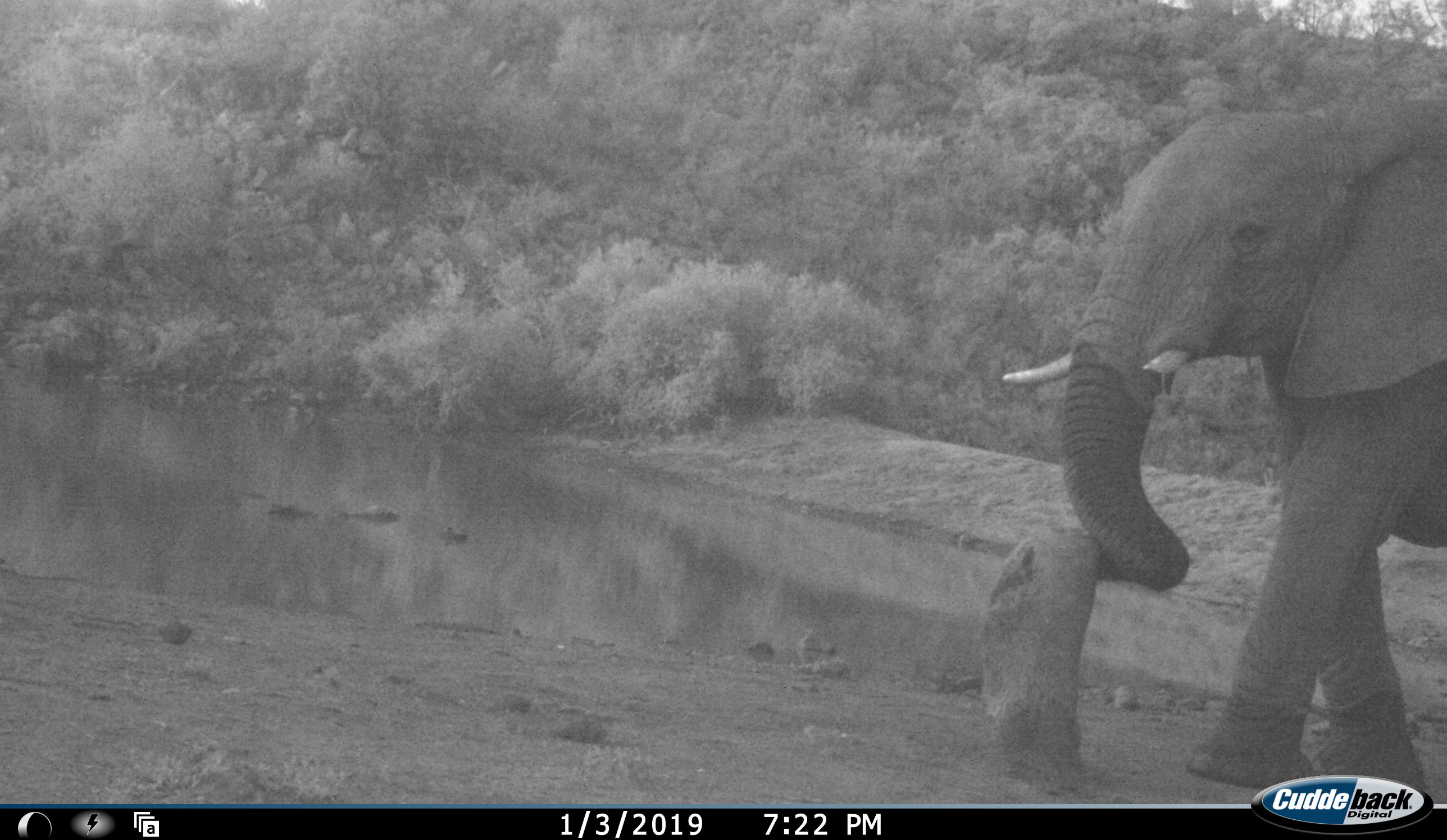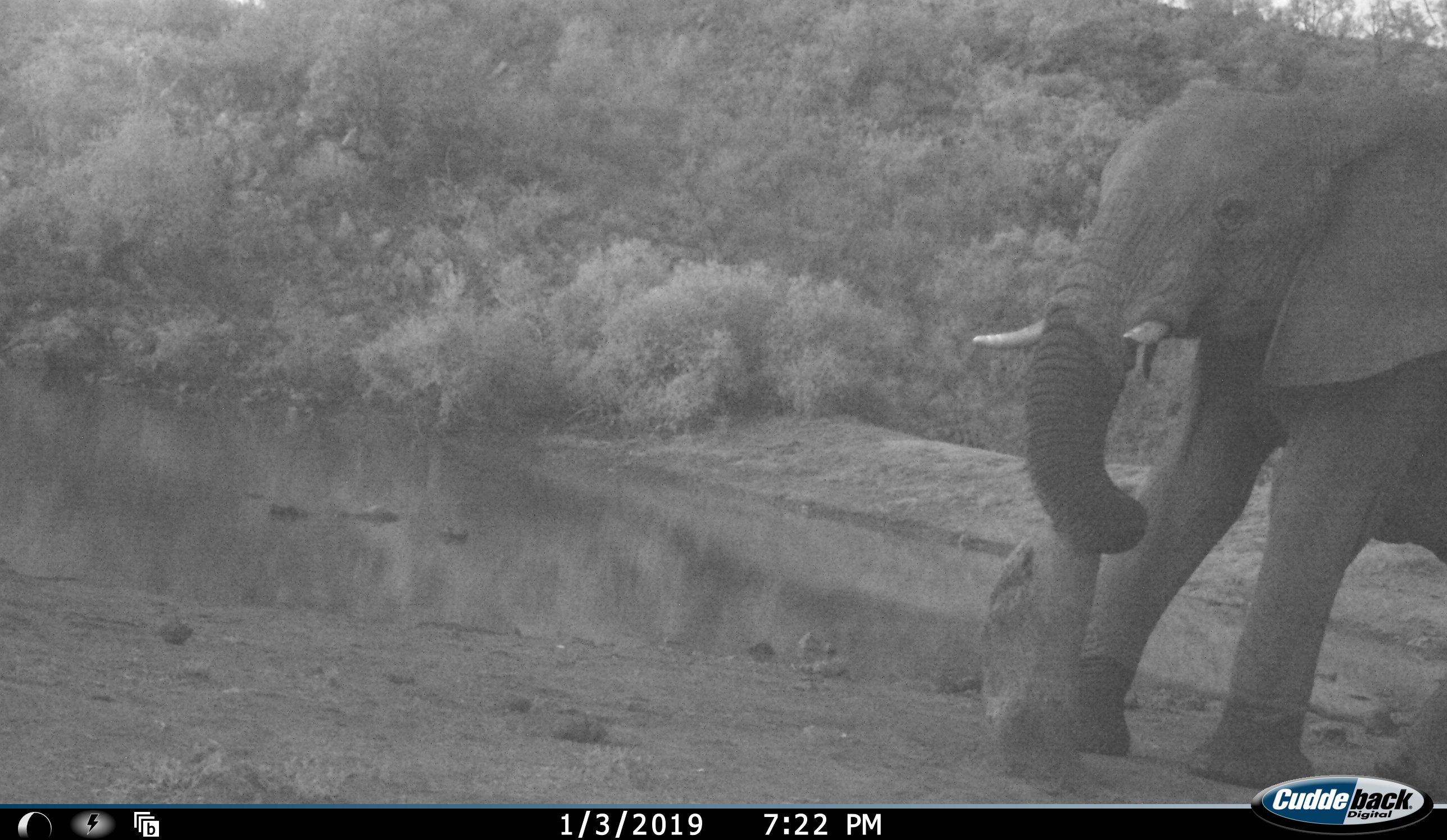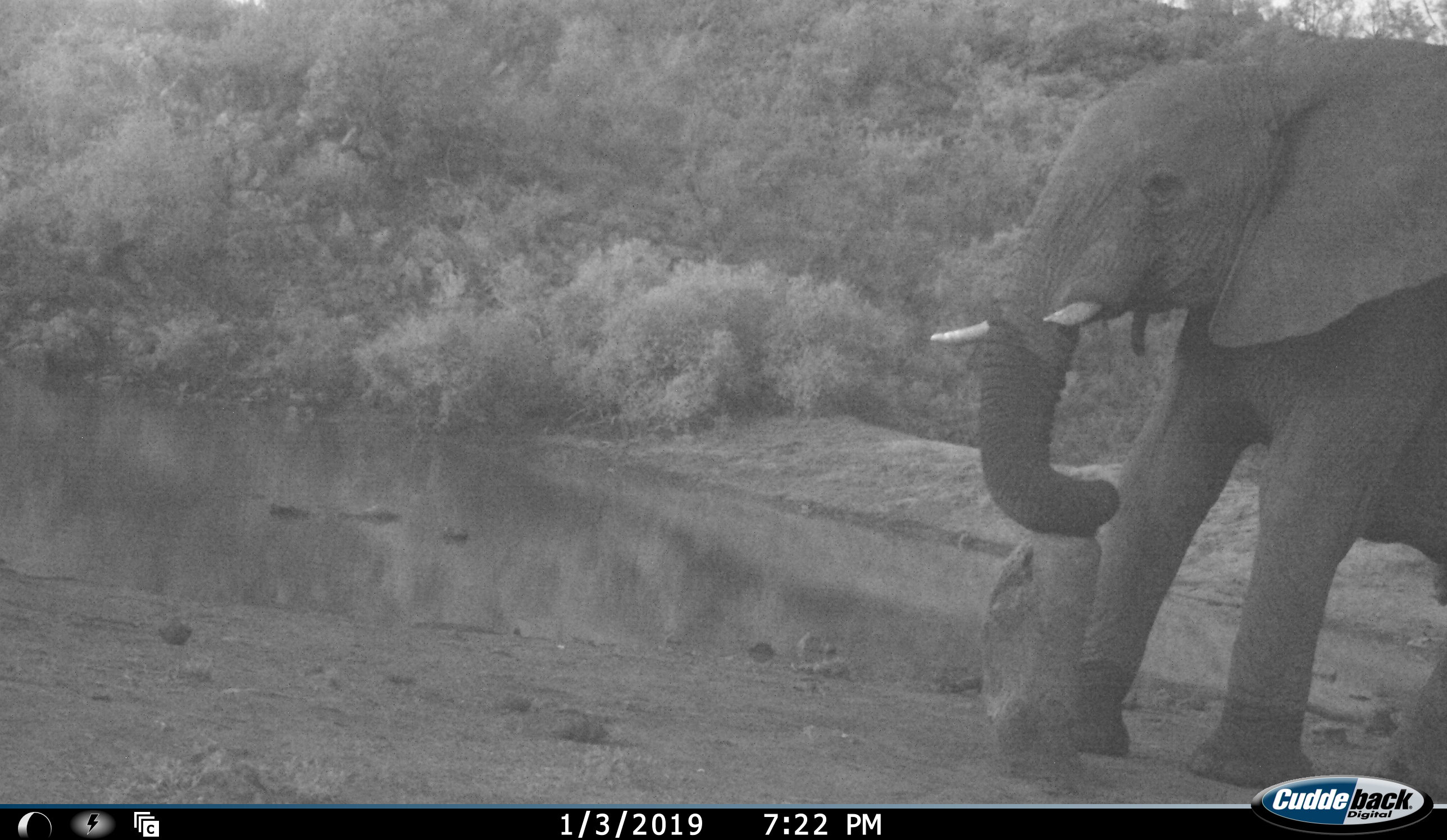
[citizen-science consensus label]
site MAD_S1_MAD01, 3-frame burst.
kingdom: Animalia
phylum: Chordata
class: Mammalia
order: Proboscidea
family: Elephantidae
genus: Loxodonta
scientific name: Loxodonta africana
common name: african bush elephant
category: elephant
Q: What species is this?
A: Elephant (african bush elephant) (Loxodonta africana).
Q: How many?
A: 1.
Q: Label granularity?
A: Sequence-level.